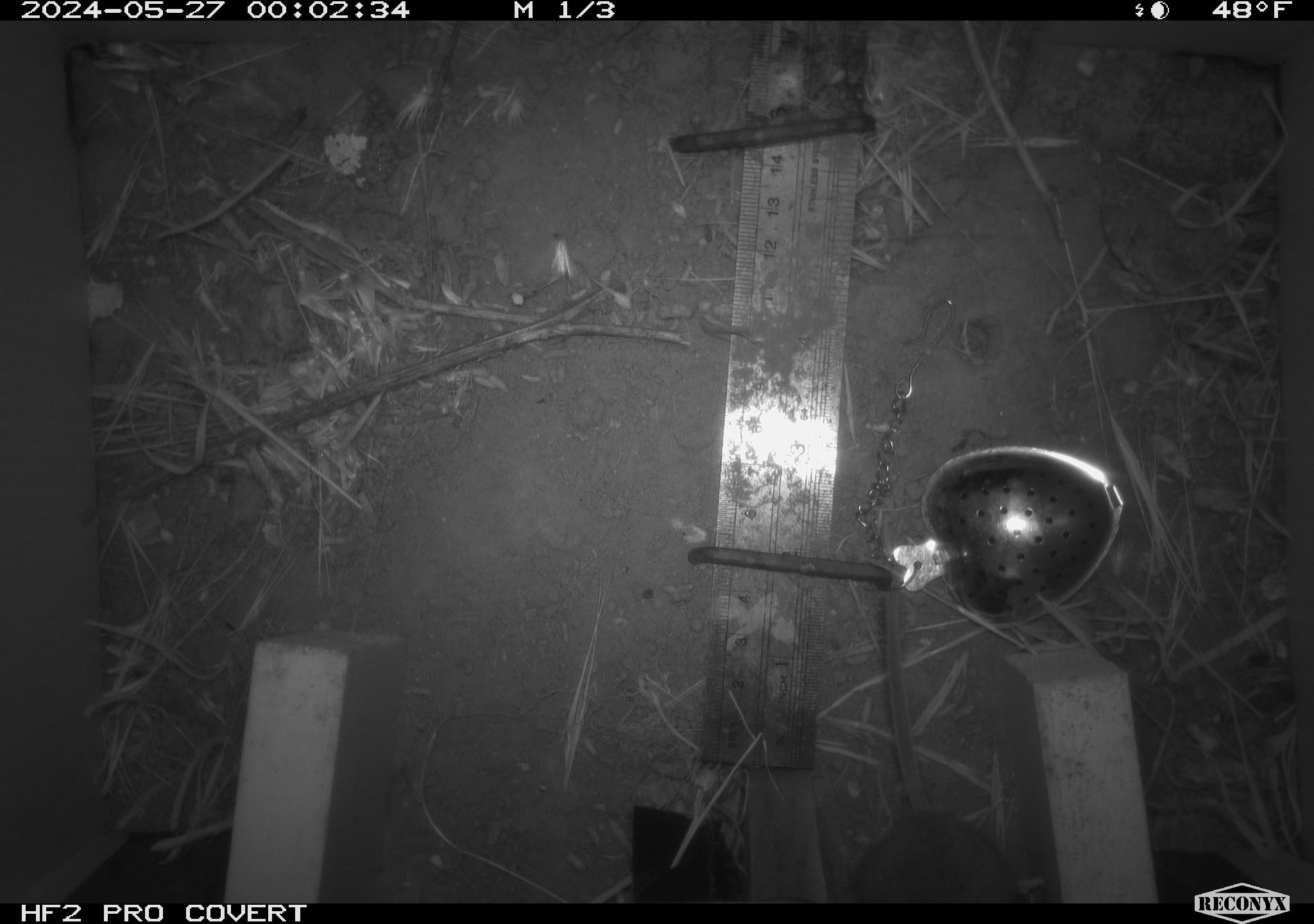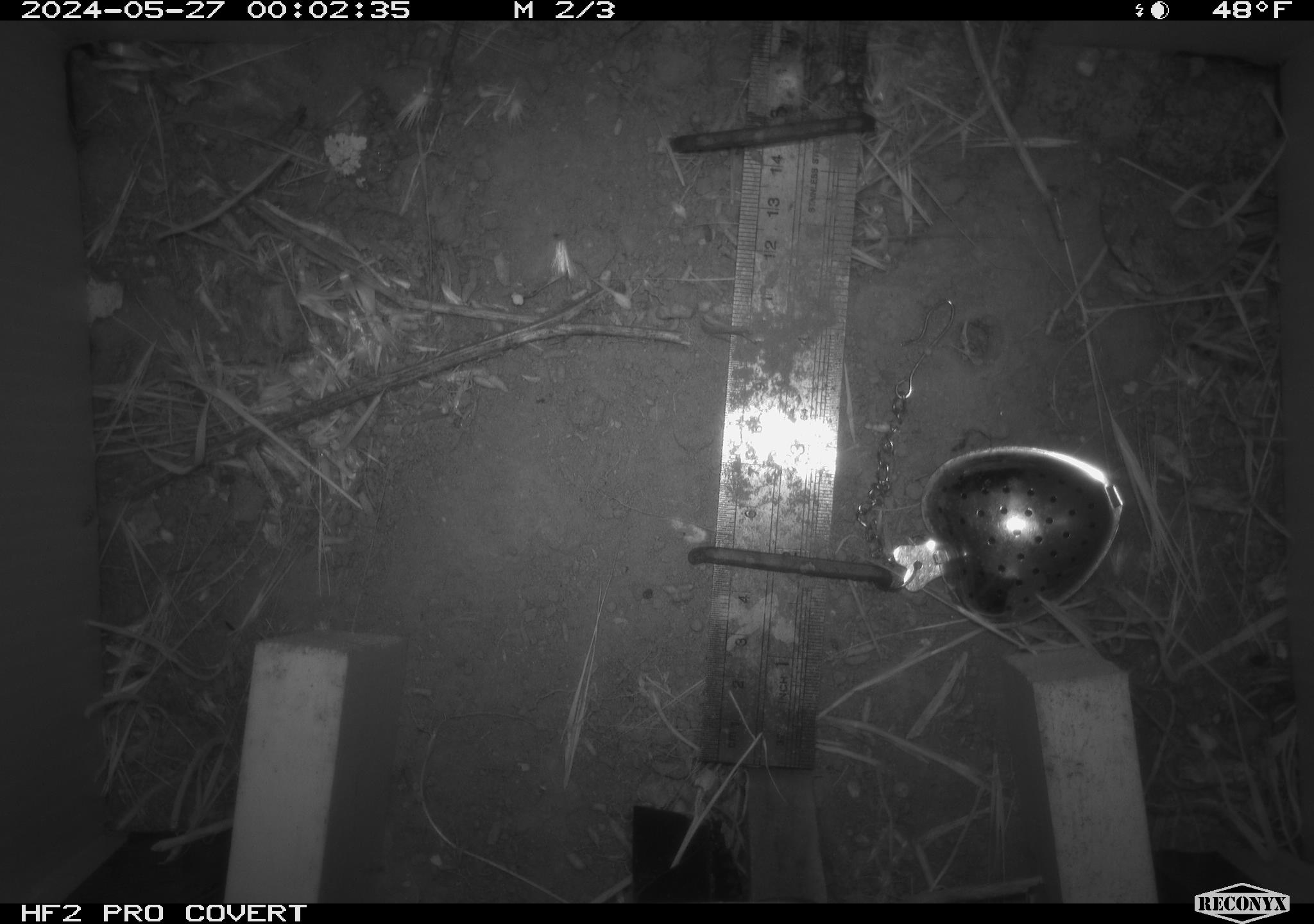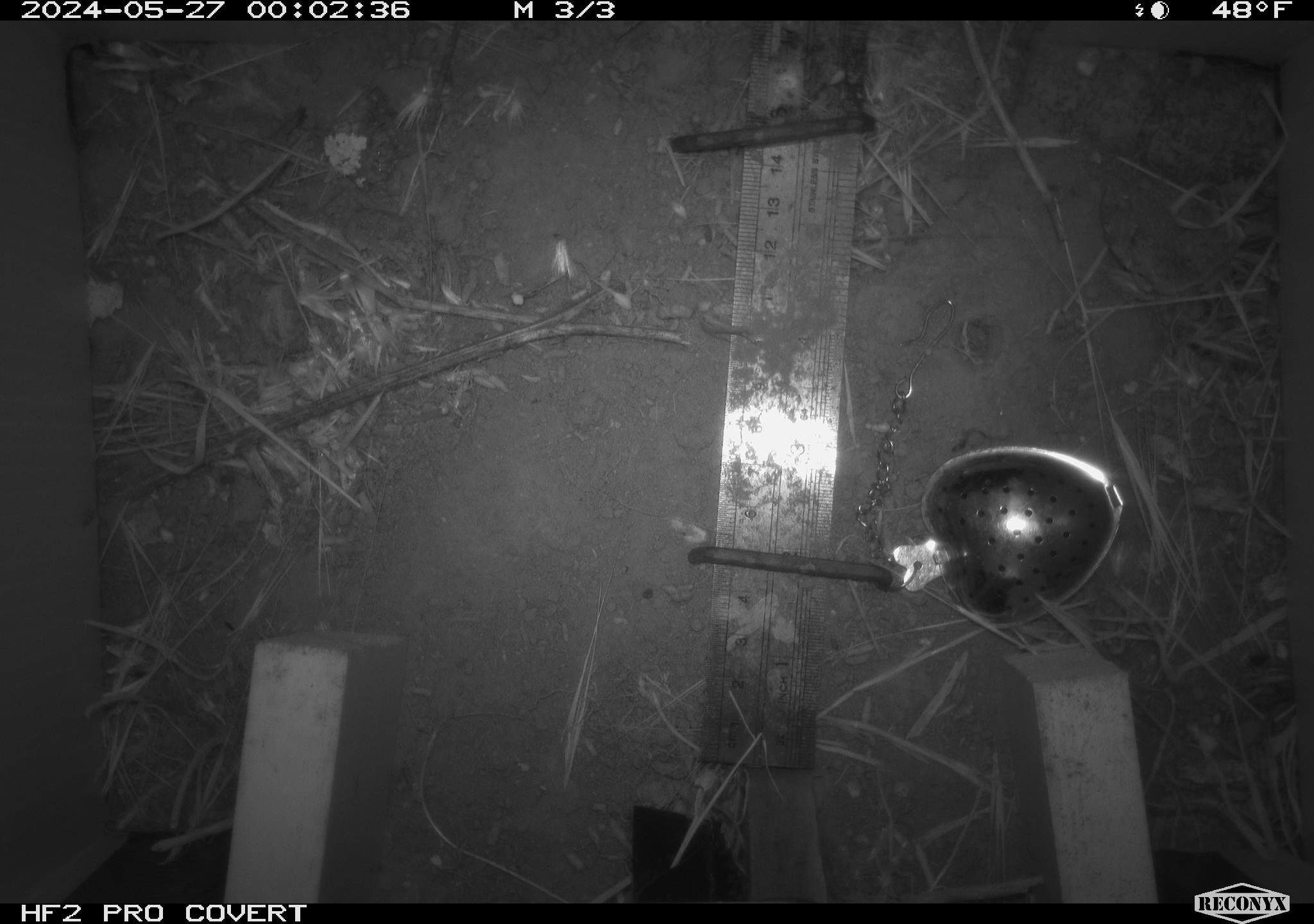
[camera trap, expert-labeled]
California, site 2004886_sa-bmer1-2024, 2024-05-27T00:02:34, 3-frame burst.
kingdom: Animalia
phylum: Chordata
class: Mammalia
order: Rodentia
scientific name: Rodentia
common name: mouse species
Mouse species (Rodentia).